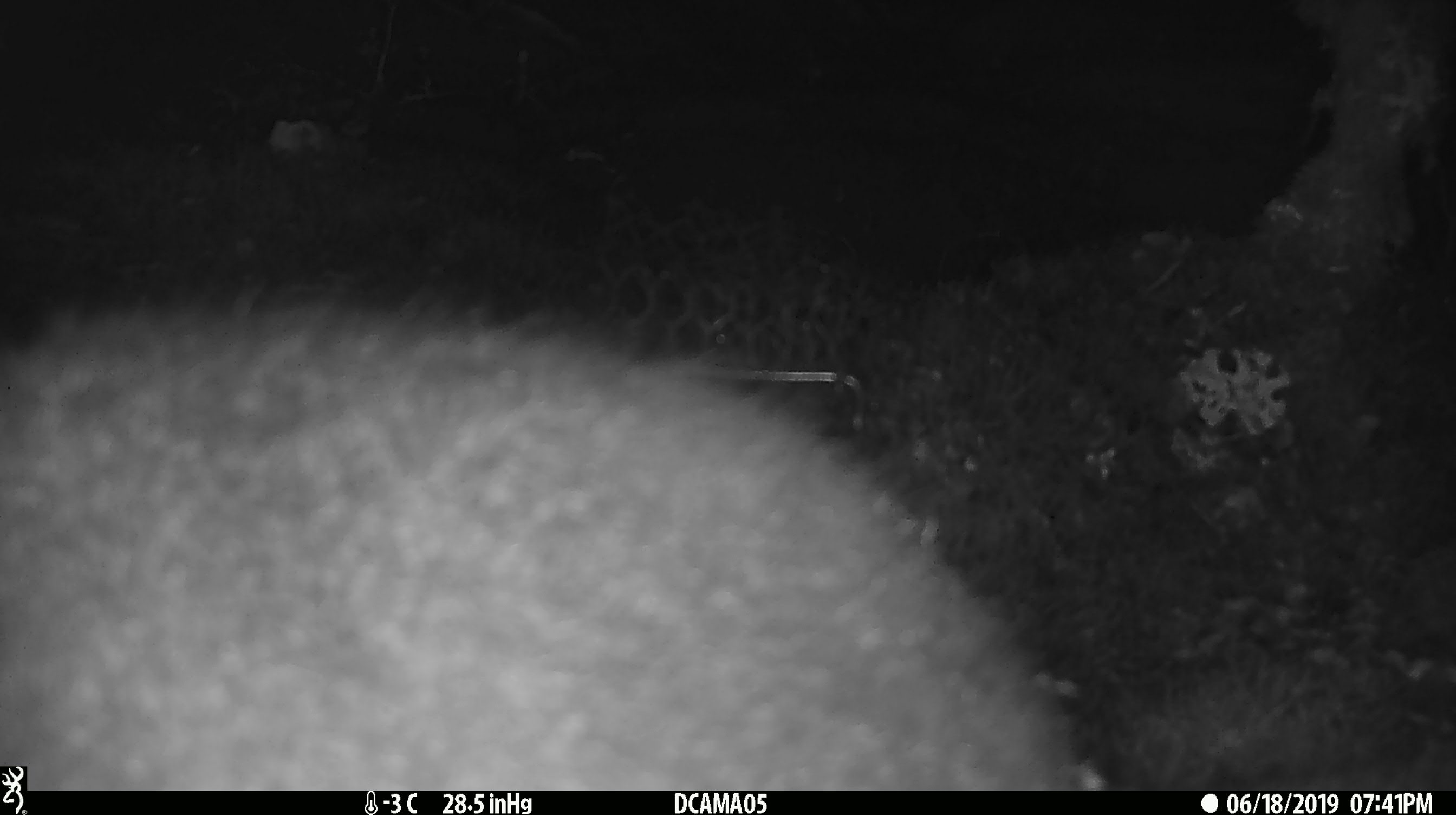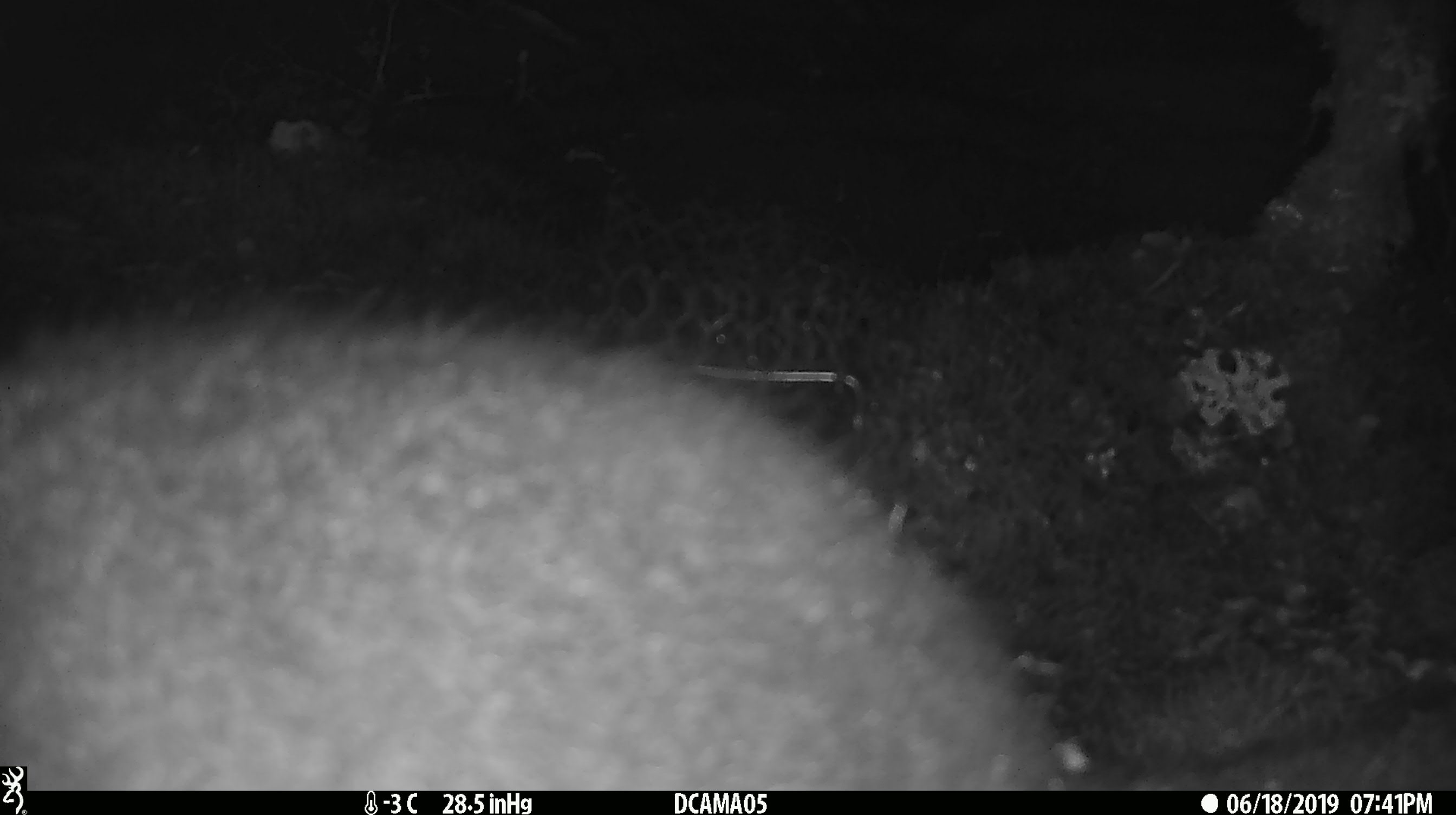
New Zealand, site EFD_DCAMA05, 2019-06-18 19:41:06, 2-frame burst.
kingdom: Animalia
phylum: Chordata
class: Mammalia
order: Diprotodontia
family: Phalangeridae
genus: Trichosurus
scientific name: Trichosurus vulpecula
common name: common brushtail possum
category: possum